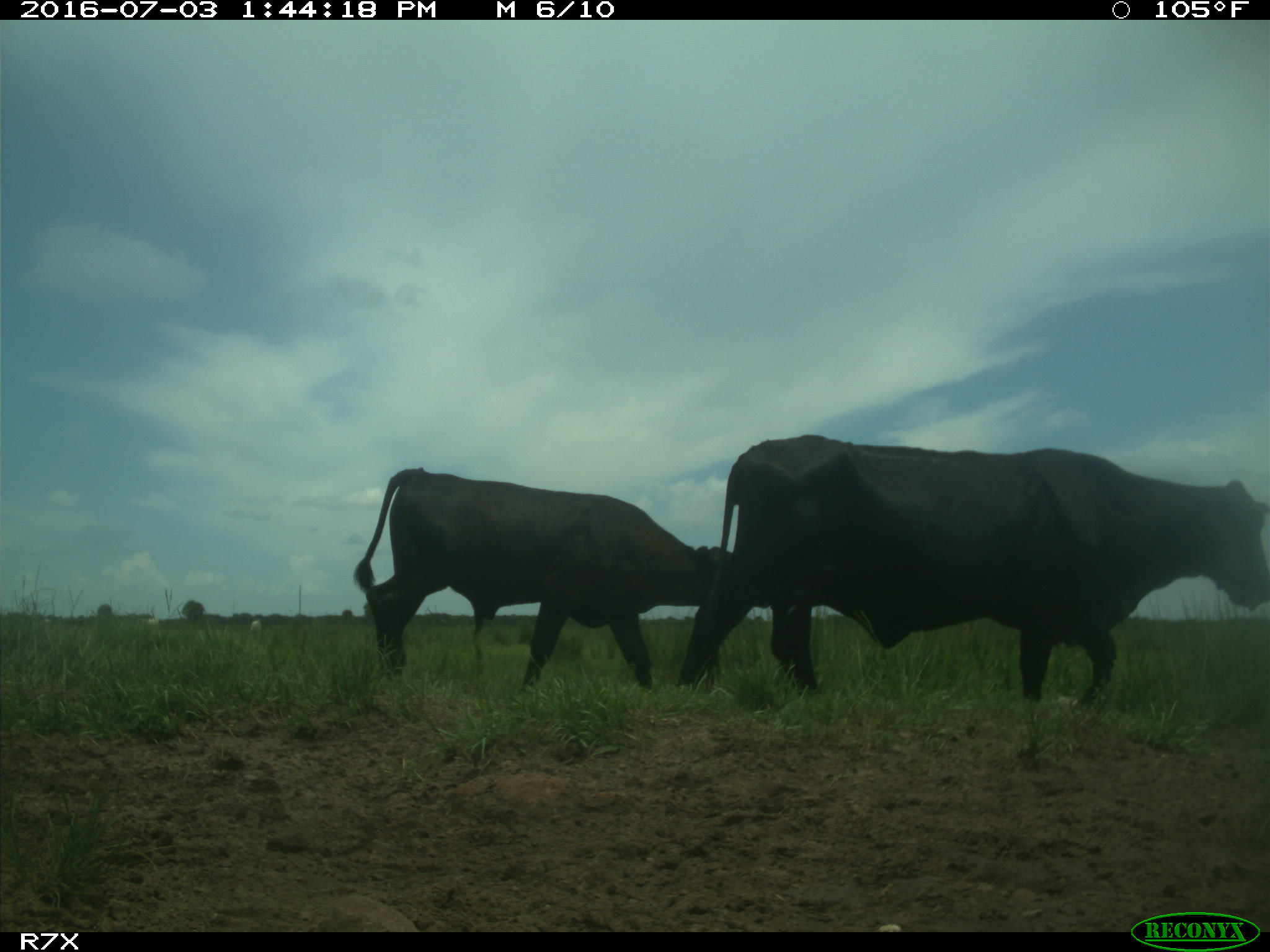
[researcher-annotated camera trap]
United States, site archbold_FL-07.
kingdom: Animalia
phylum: Chordata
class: Mammalia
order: Artiodactyla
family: Bovidae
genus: Bos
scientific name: Bos taurus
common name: domestic cow